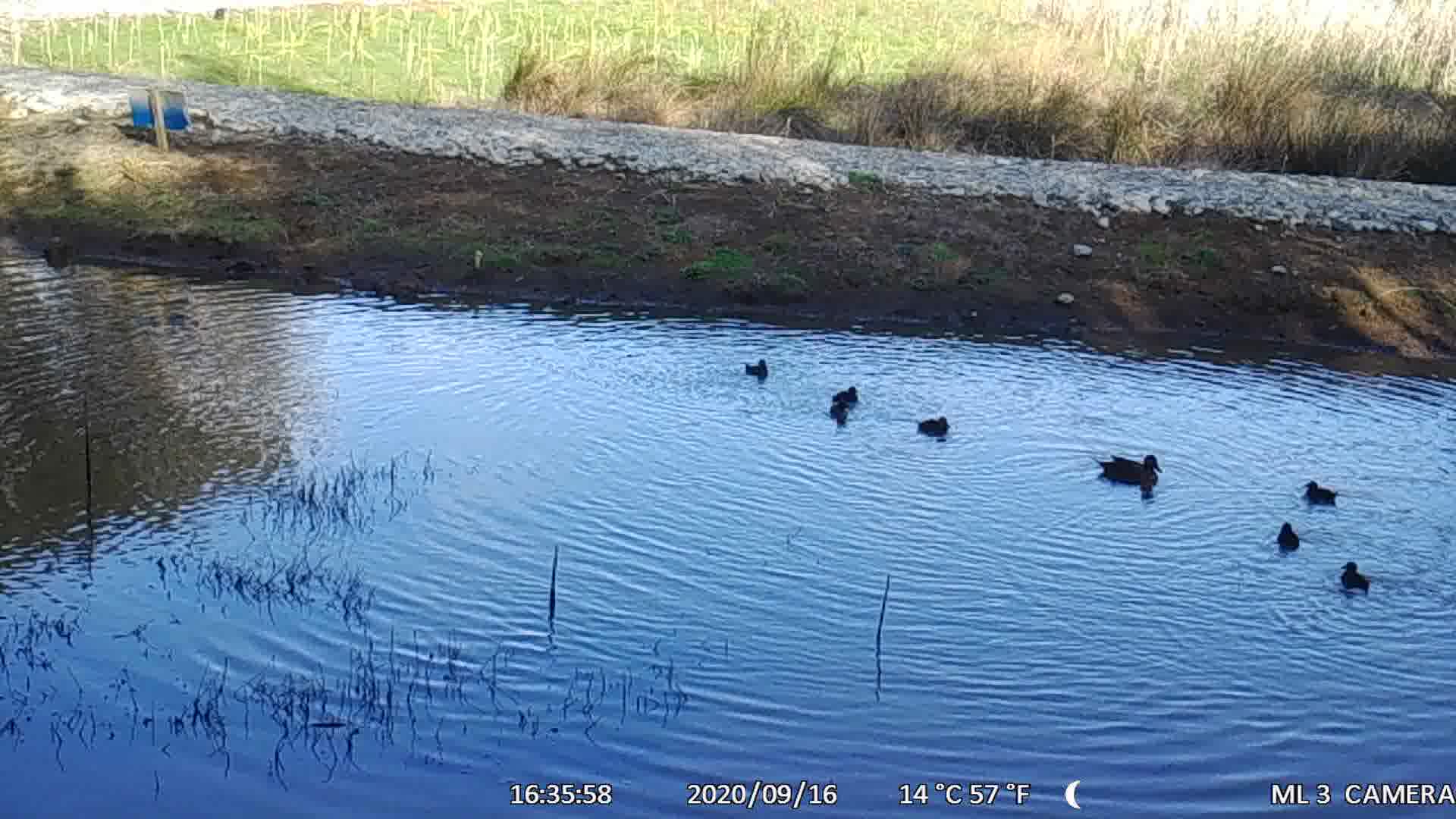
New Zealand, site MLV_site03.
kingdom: Animalia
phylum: Chordata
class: Aves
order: Anseriformes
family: Anatidae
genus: Anas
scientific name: Anas chlorotis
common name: brown teal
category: pateke